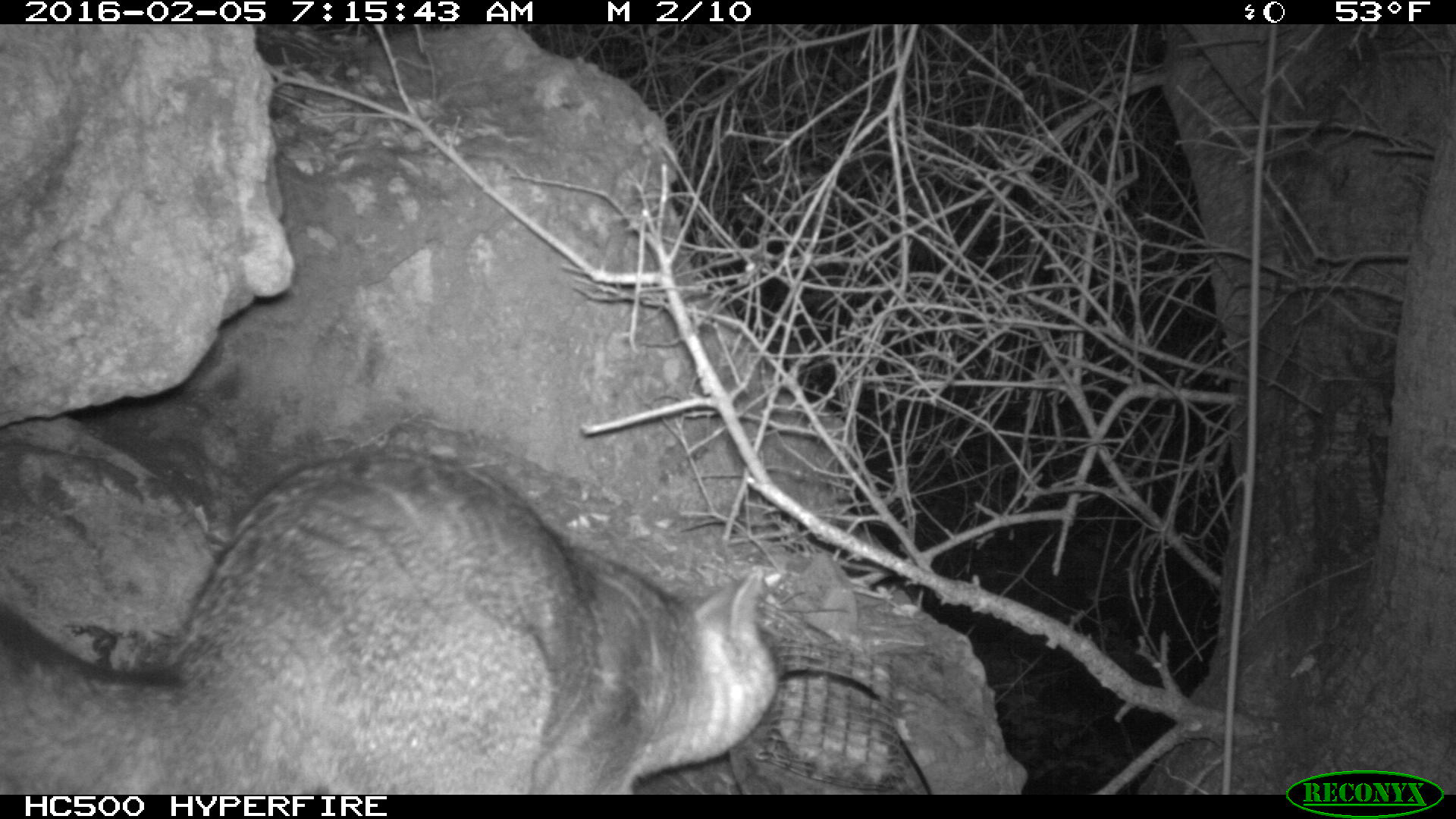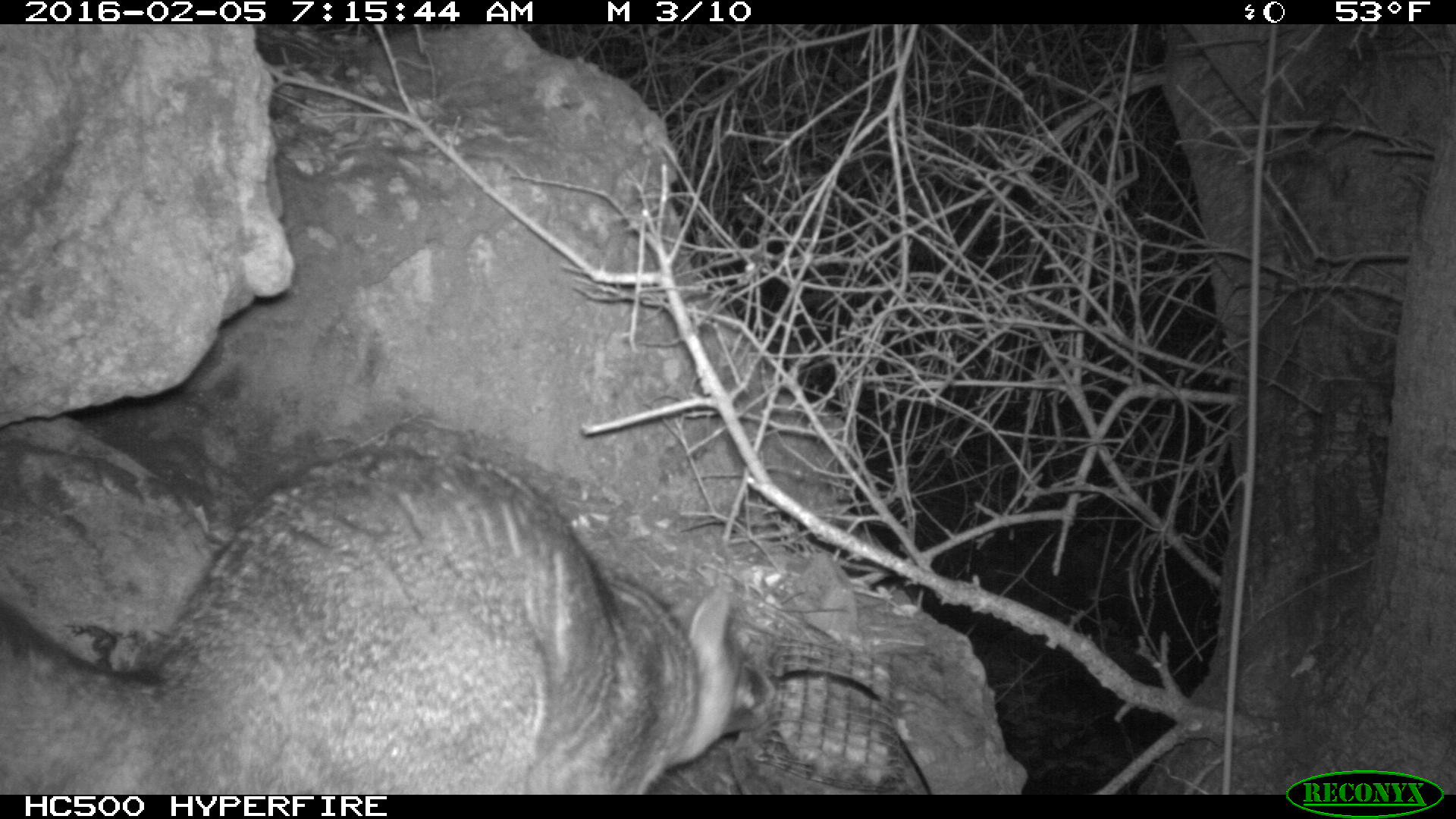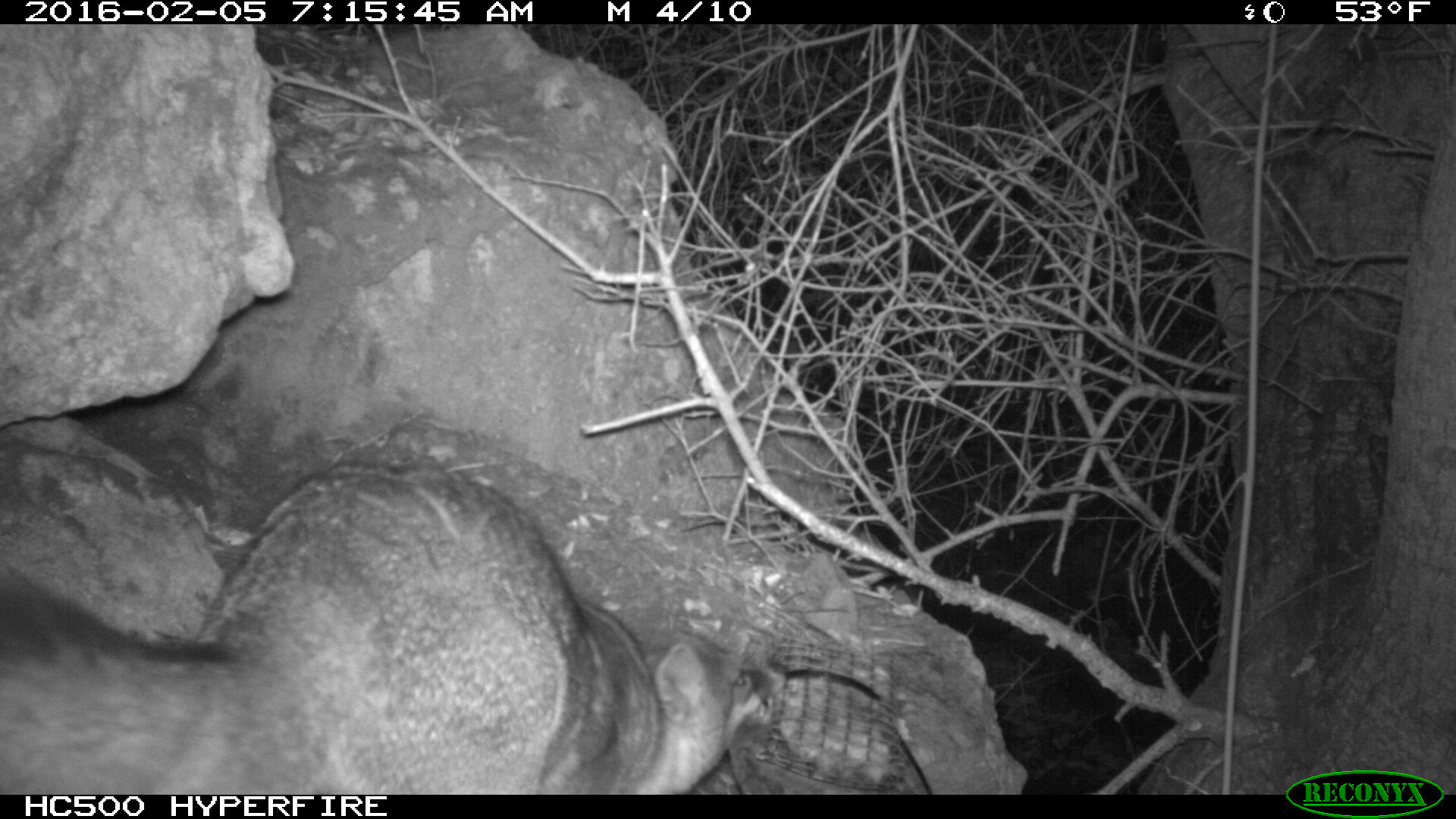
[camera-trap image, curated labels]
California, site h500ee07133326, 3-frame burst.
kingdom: Animalia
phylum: Chordata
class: Mammalia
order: Carnivora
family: Canidae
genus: Urocyon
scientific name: Urocyon littoralis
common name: island fox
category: fox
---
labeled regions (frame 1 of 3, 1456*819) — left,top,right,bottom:
fox: 0,445,777,792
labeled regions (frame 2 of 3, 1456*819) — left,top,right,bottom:
fox: 0,448,773,792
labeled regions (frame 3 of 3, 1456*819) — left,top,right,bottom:
fox: 0,460,789,793